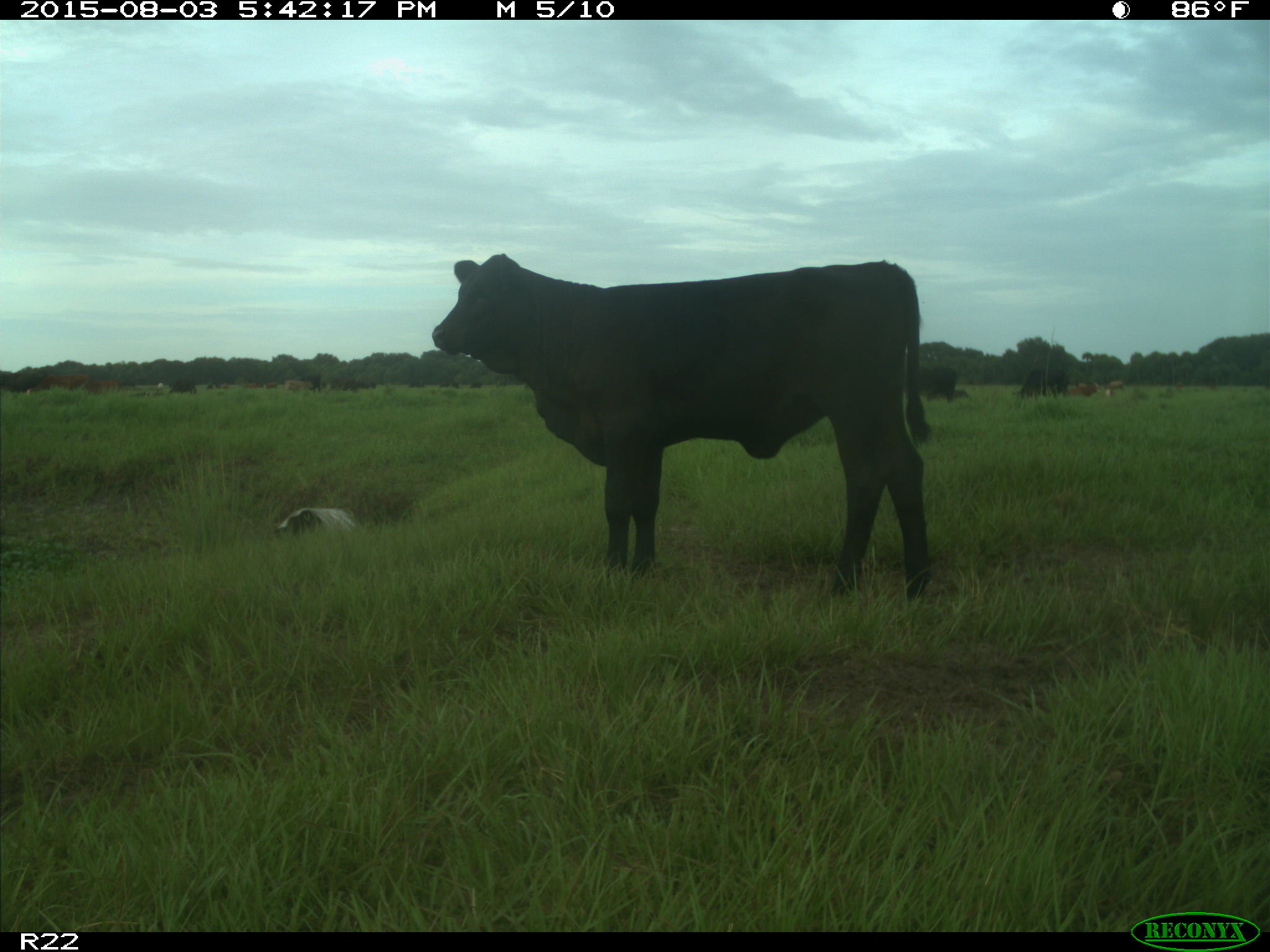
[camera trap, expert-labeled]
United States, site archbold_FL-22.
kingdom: Animalia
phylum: Chordata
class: Mammalia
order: Artiodactyla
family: Bovidae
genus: Bos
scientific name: Bos taurus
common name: domestic cow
Bos taurus (domestic cow).